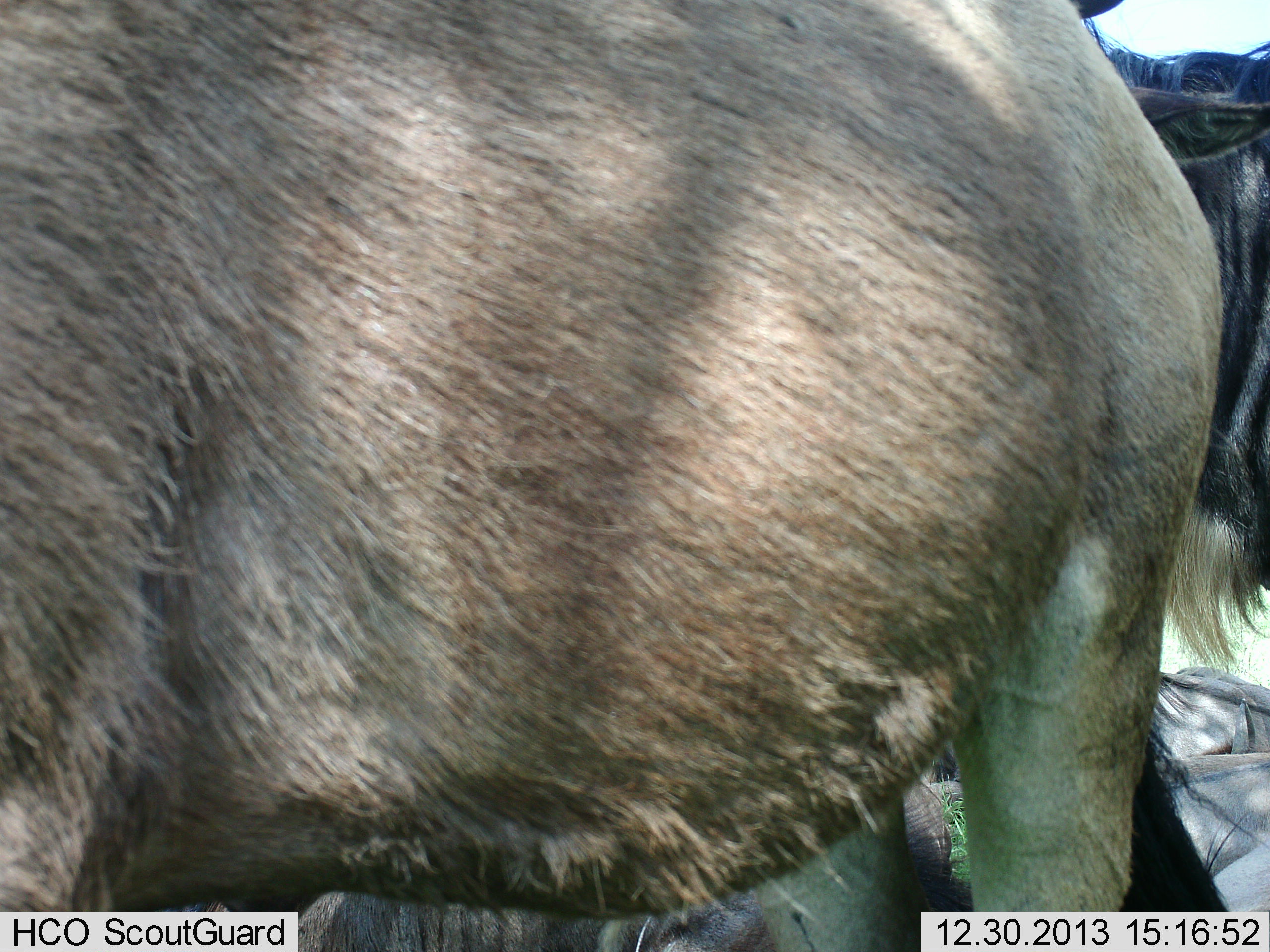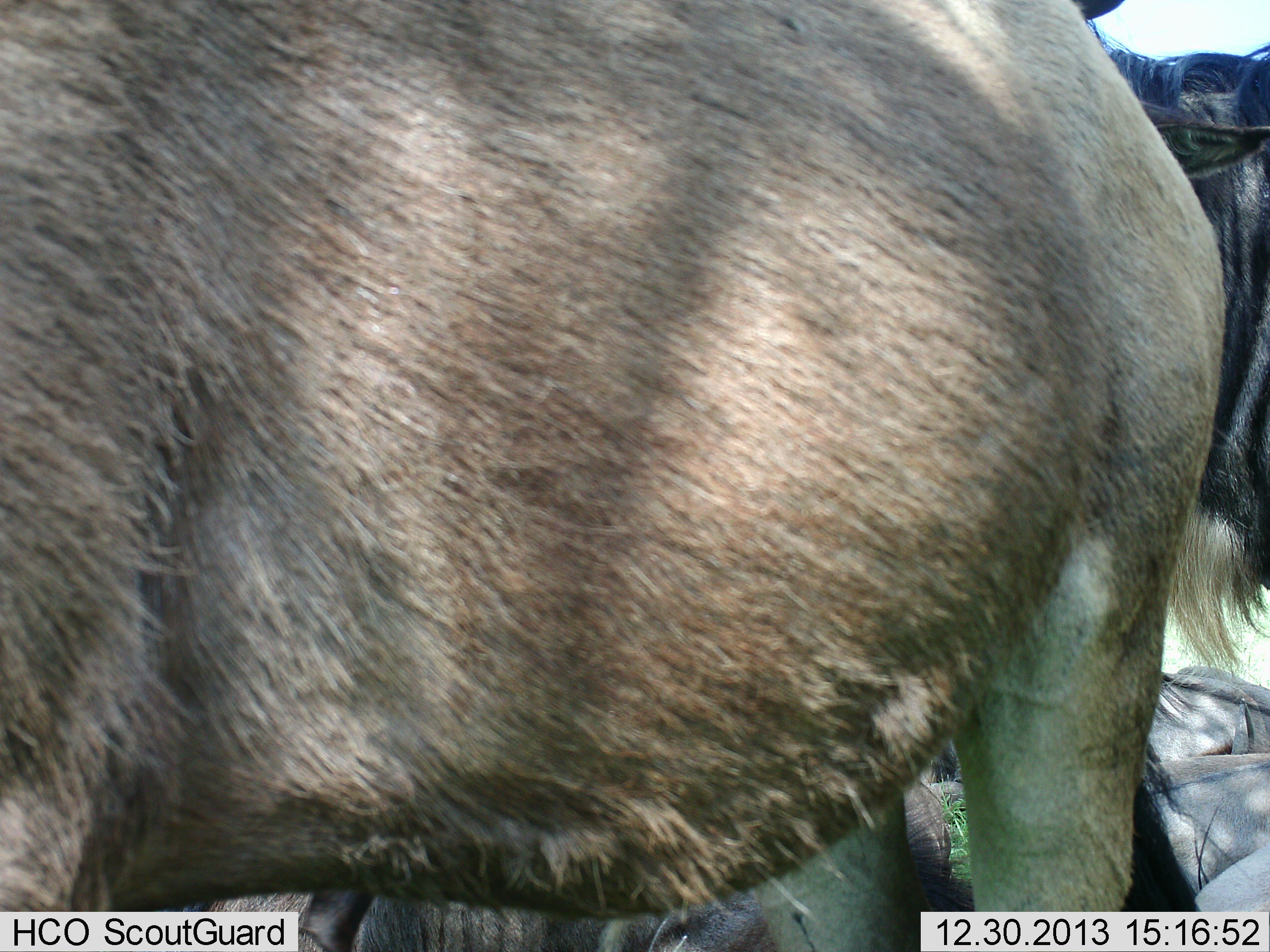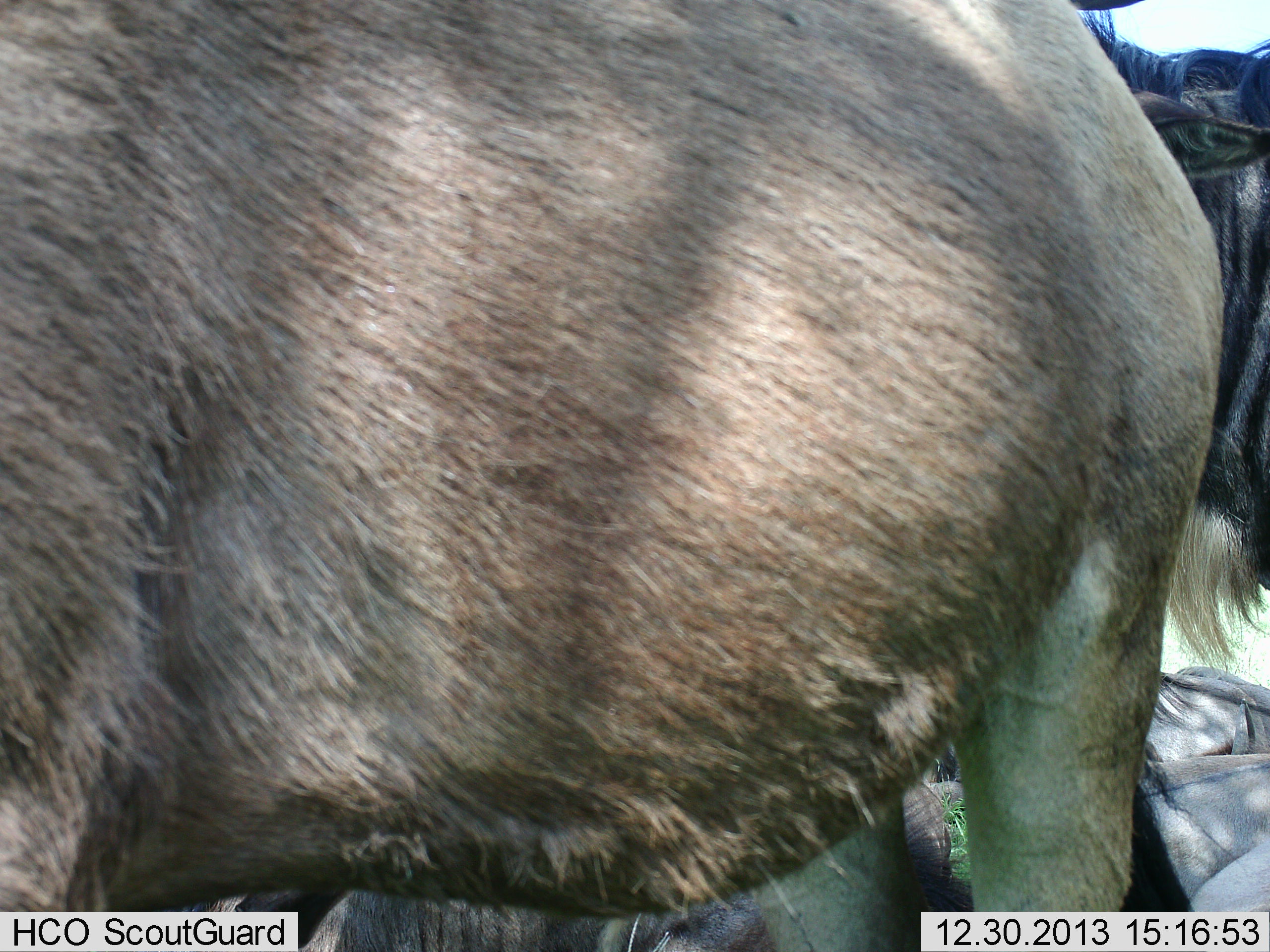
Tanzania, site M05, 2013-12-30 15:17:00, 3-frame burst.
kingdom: Animalia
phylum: Chordata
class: Mammalia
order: Artiodactyla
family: Bovidae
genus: Connochaetes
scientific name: Connochaetes taurinus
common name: blue wildebeest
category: wildebeest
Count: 2.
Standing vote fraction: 70%.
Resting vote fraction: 30%.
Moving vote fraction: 0%.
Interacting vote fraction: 20%.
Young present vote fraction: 0%.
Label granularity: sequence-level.